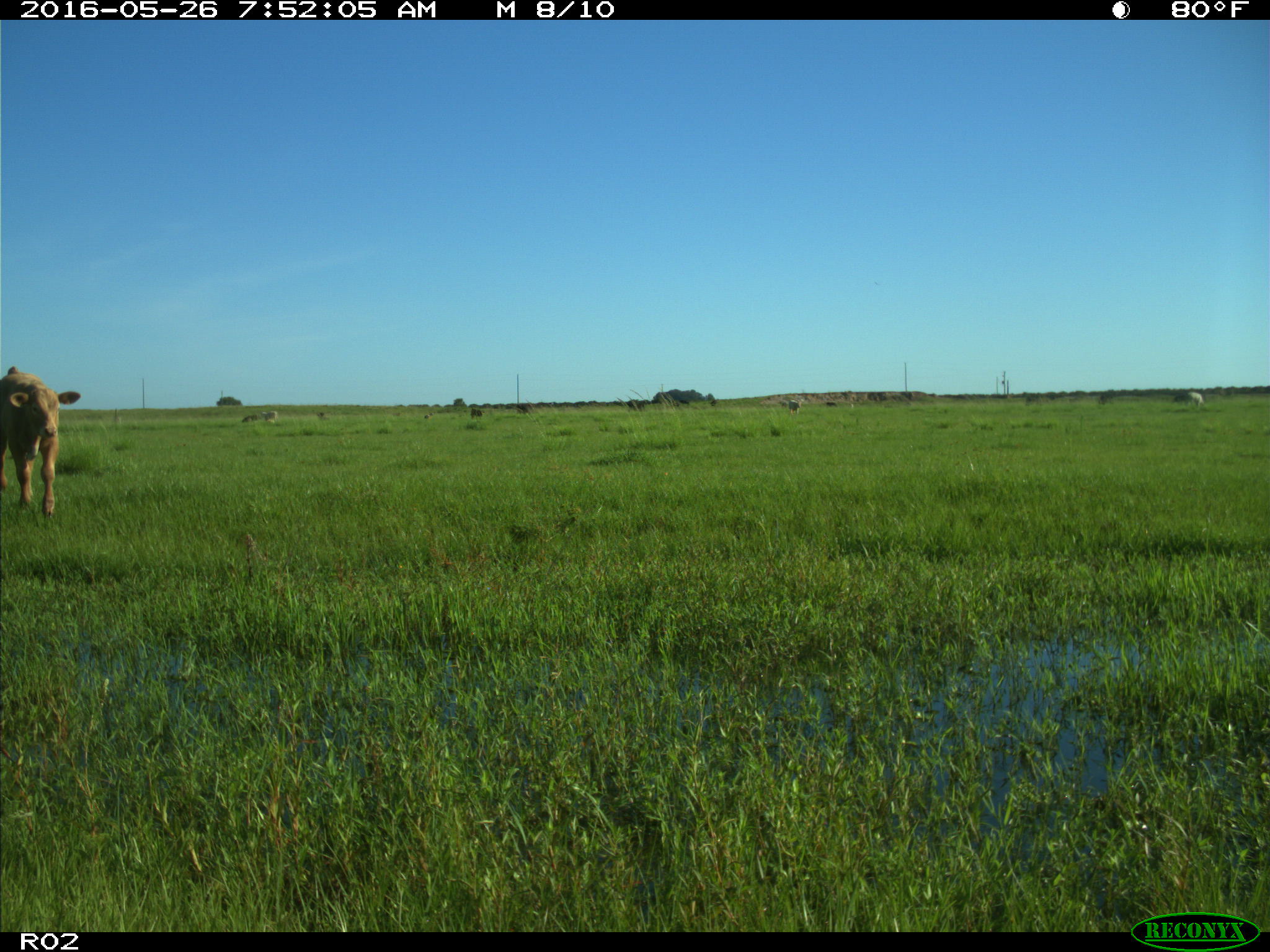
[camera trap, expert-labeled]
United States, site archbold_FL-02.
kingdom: Animalia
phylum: Chordata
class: Mammalia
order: Artiodactyla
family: Bovidae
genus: Bos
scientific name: Bos taurus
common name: domestic cow